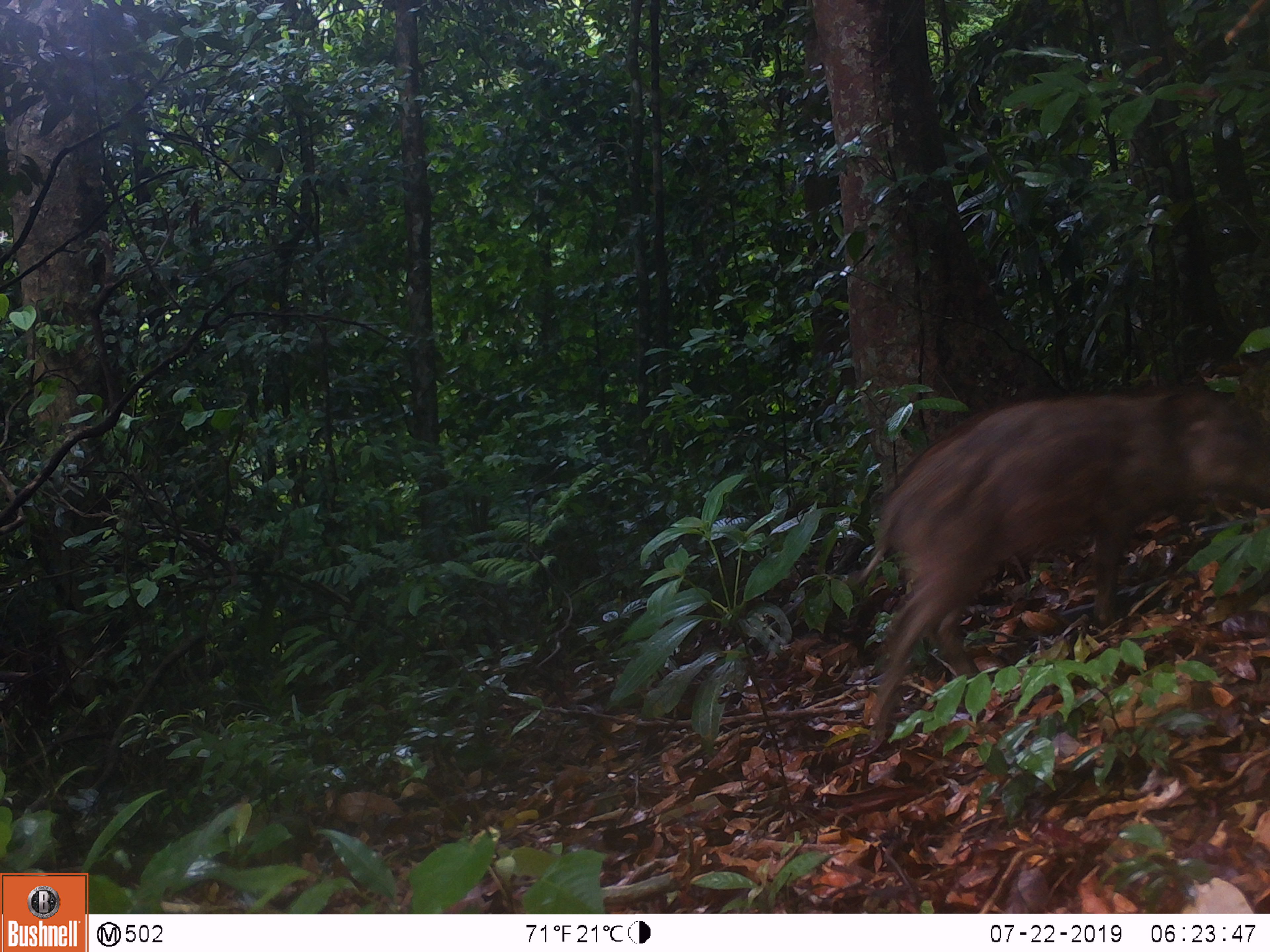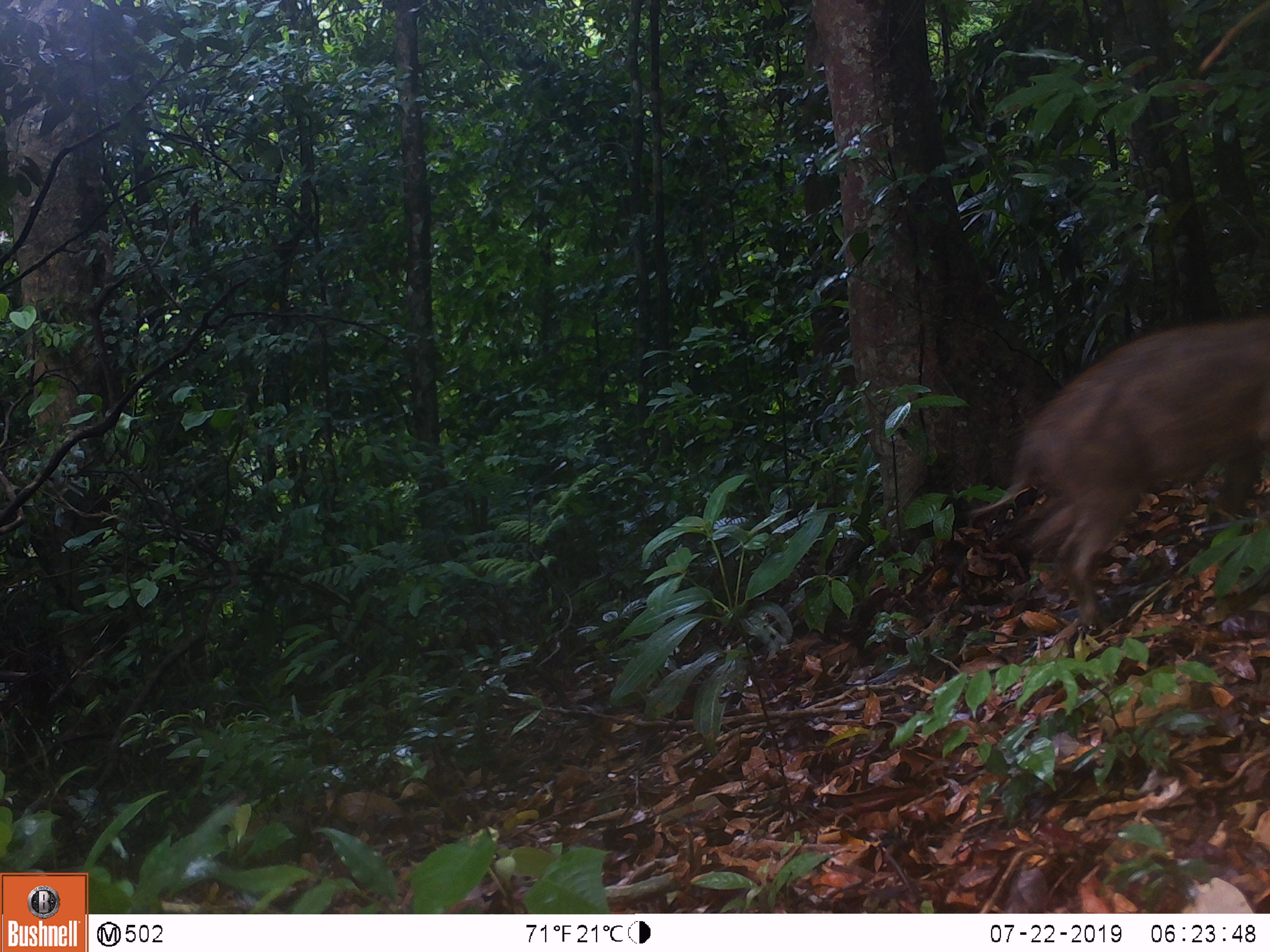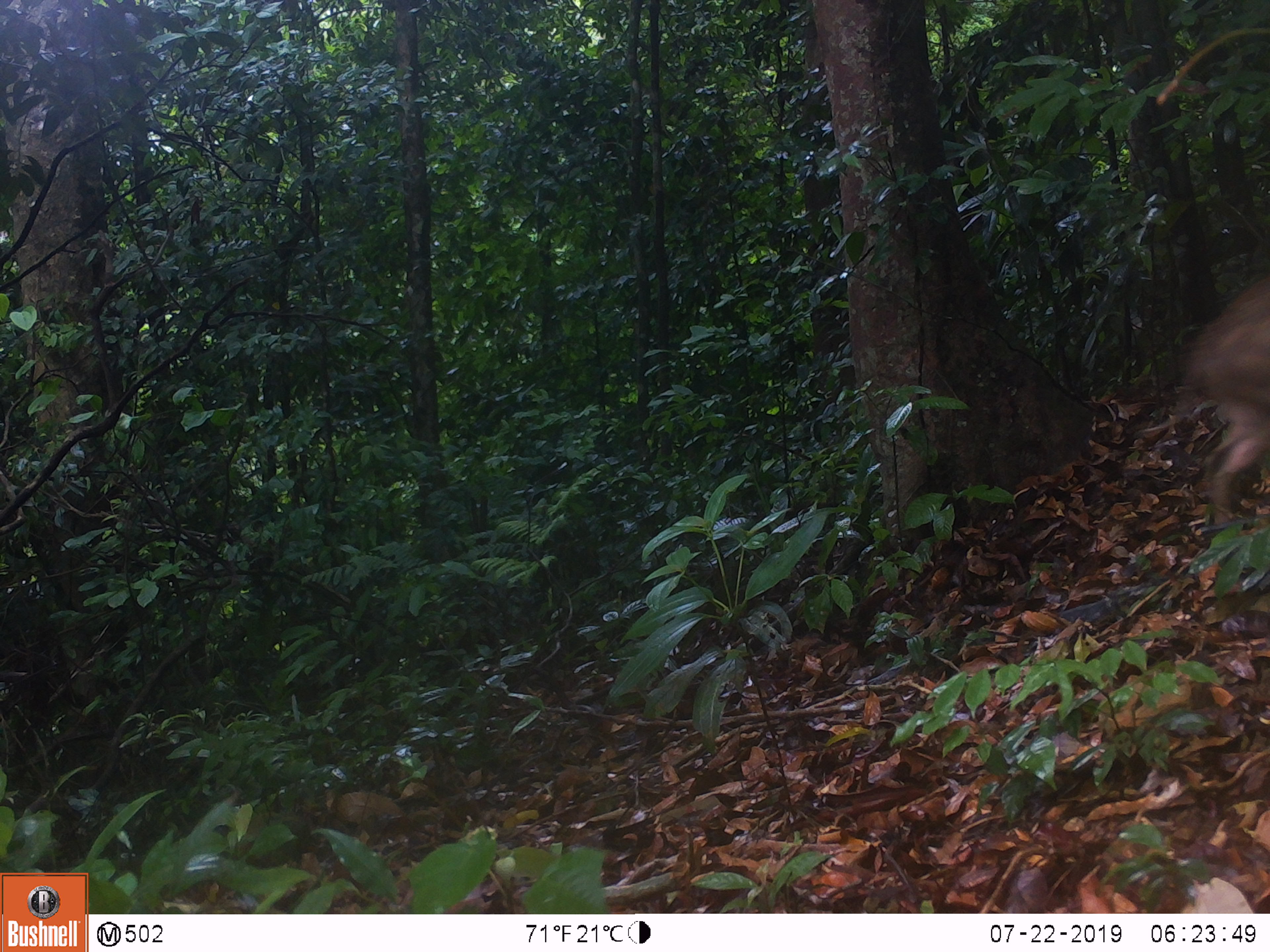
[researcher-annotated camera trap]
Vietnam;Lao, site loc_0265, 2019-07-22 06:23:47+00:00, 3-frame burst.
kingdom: Animalia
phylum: Chordata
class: Mammalia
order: Artiodactyla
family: Suidae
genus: Sus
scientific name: Sus scrofa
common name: eurasian wild pig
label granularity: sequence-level